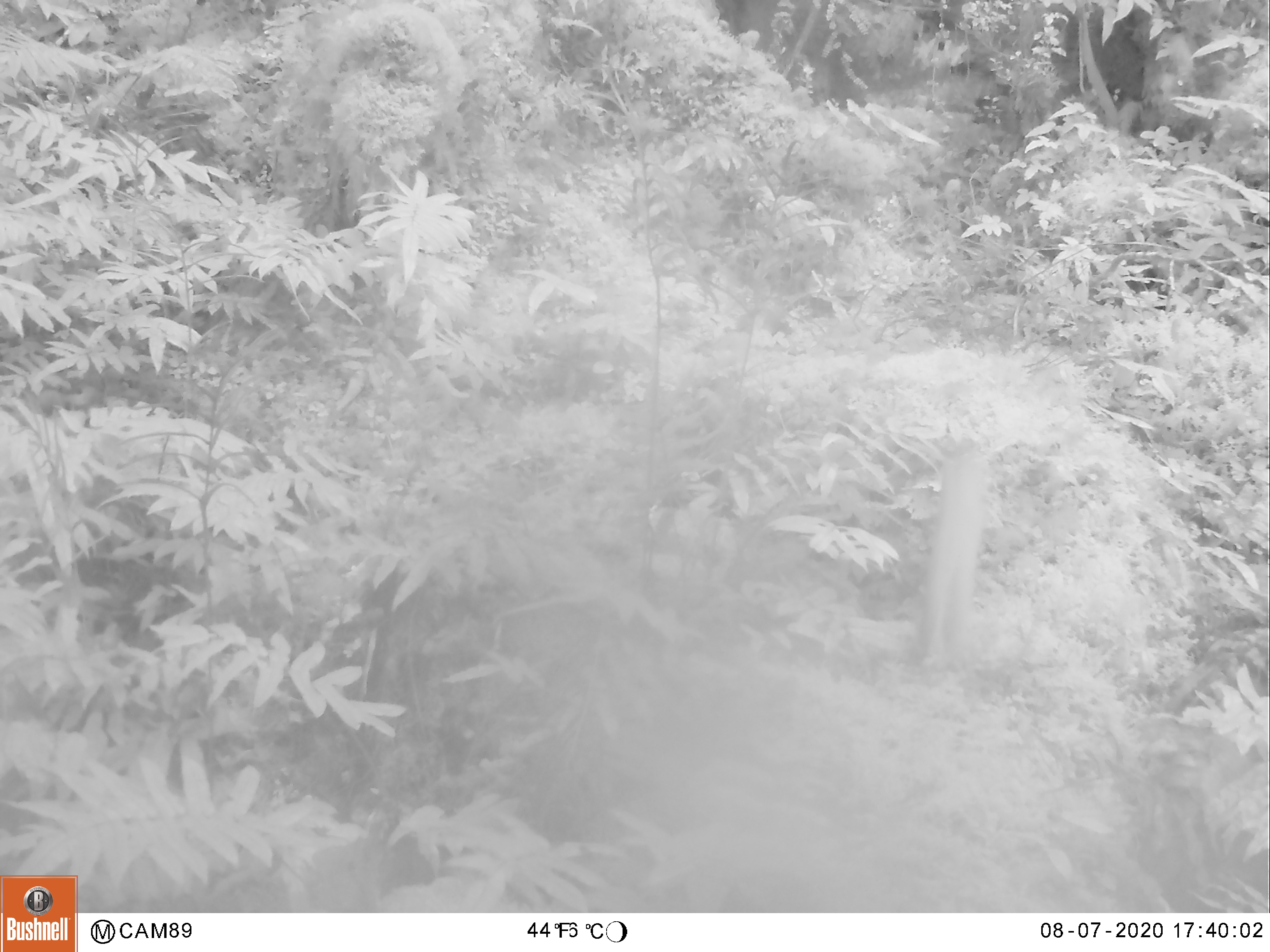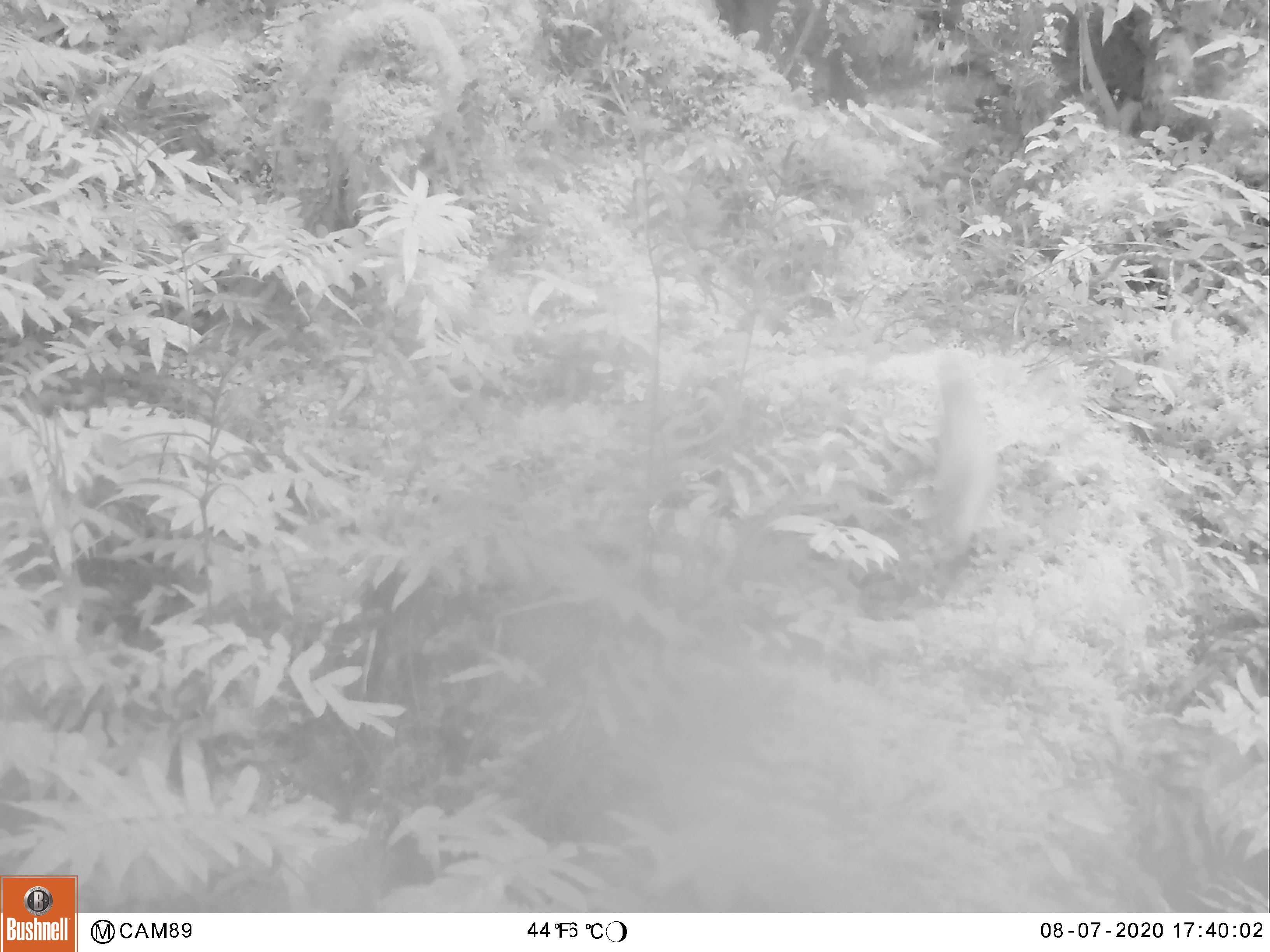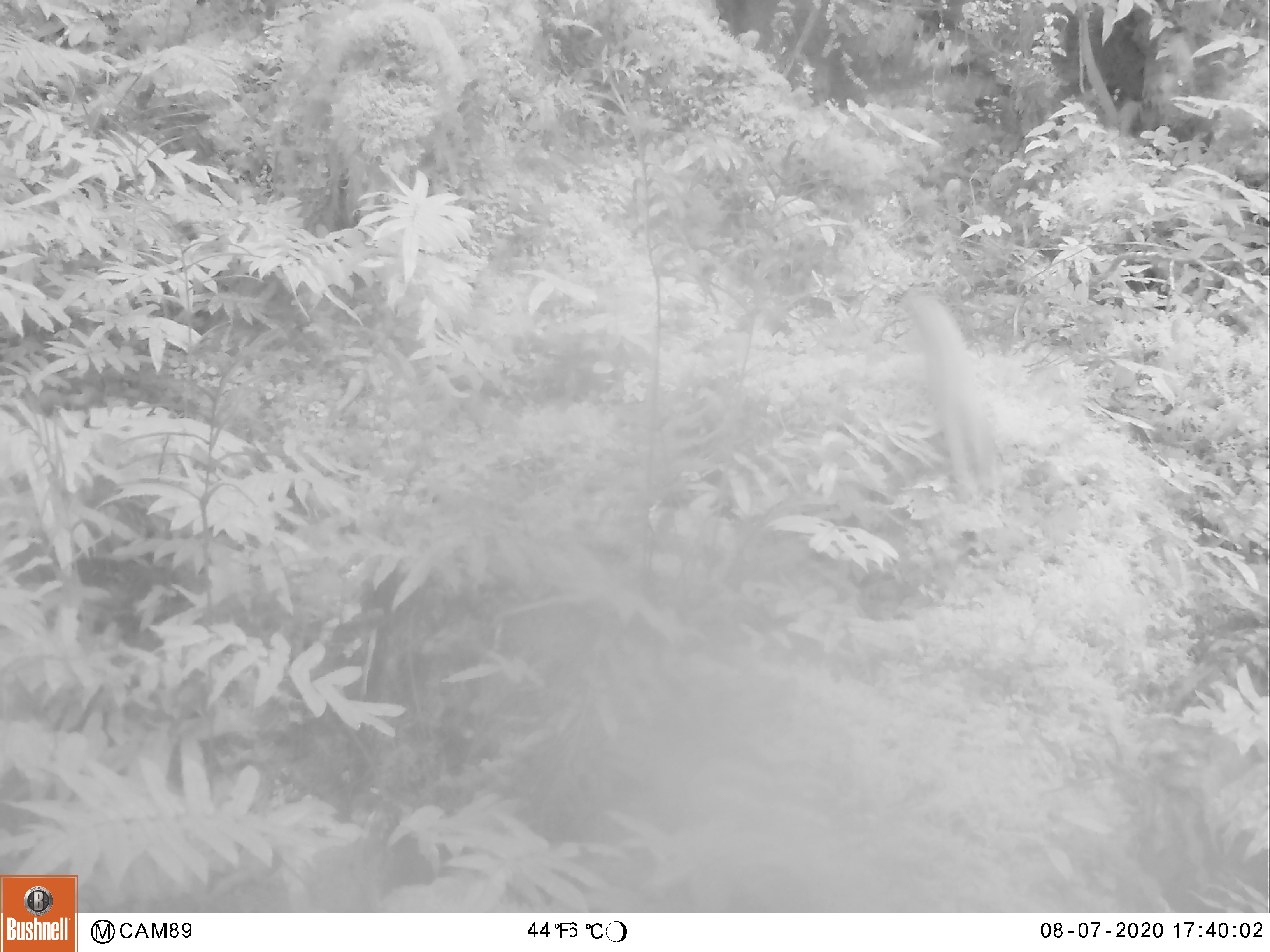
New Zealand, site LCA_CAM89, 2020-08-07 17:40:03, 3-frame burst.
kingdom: Animalia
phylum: Chordata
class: Mammalia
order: Carnivora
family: Mustelidae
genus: Mustela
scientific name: Mustela erminea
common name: stoat